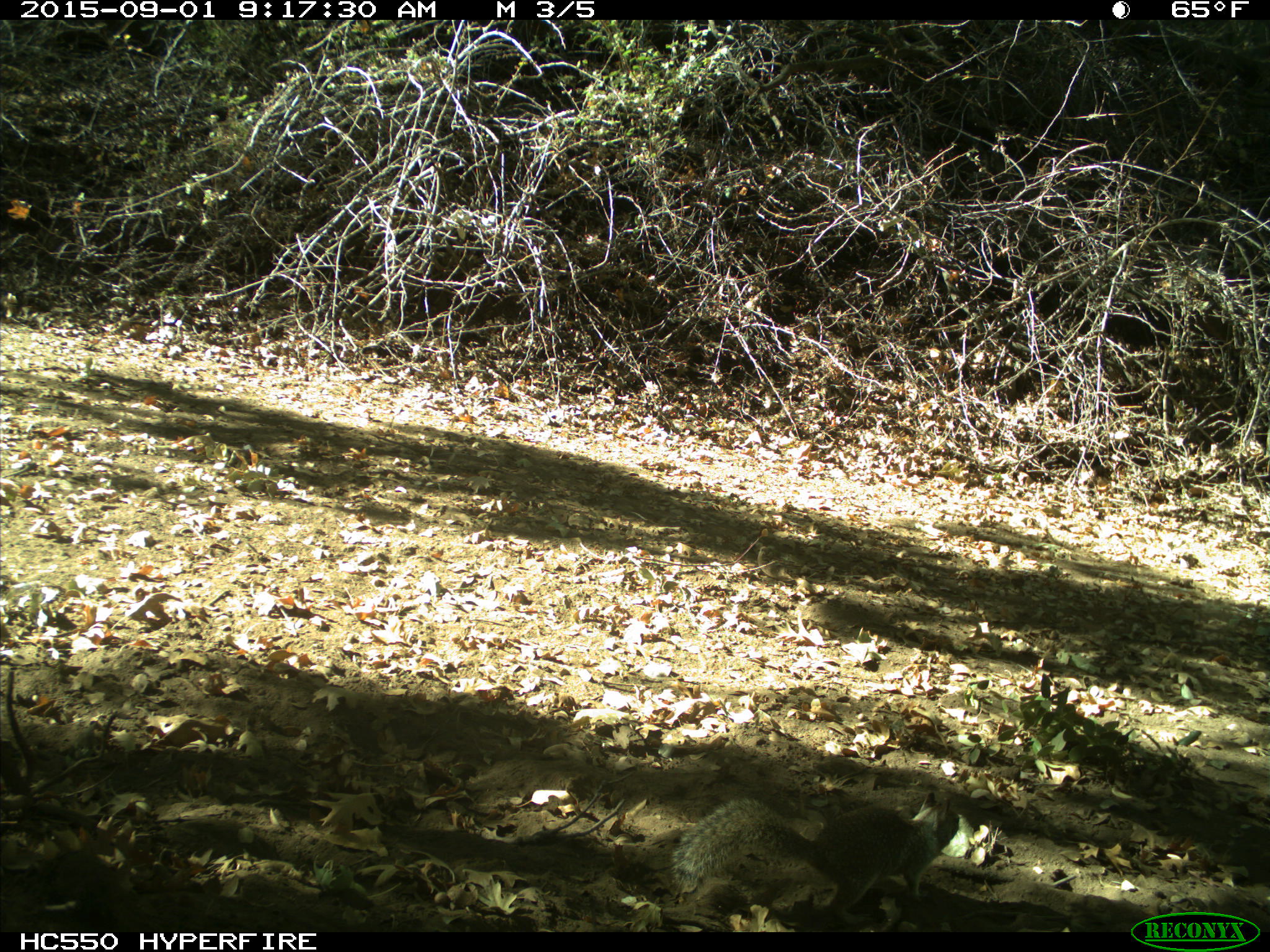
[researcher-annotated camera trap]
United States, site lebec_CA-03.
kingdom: Animalia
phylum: Chordata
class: Mammalia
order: Rodentia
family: Sciuridae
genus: Otospermophilus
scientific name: Otospermophilus beecheyi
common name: california ground squirrel